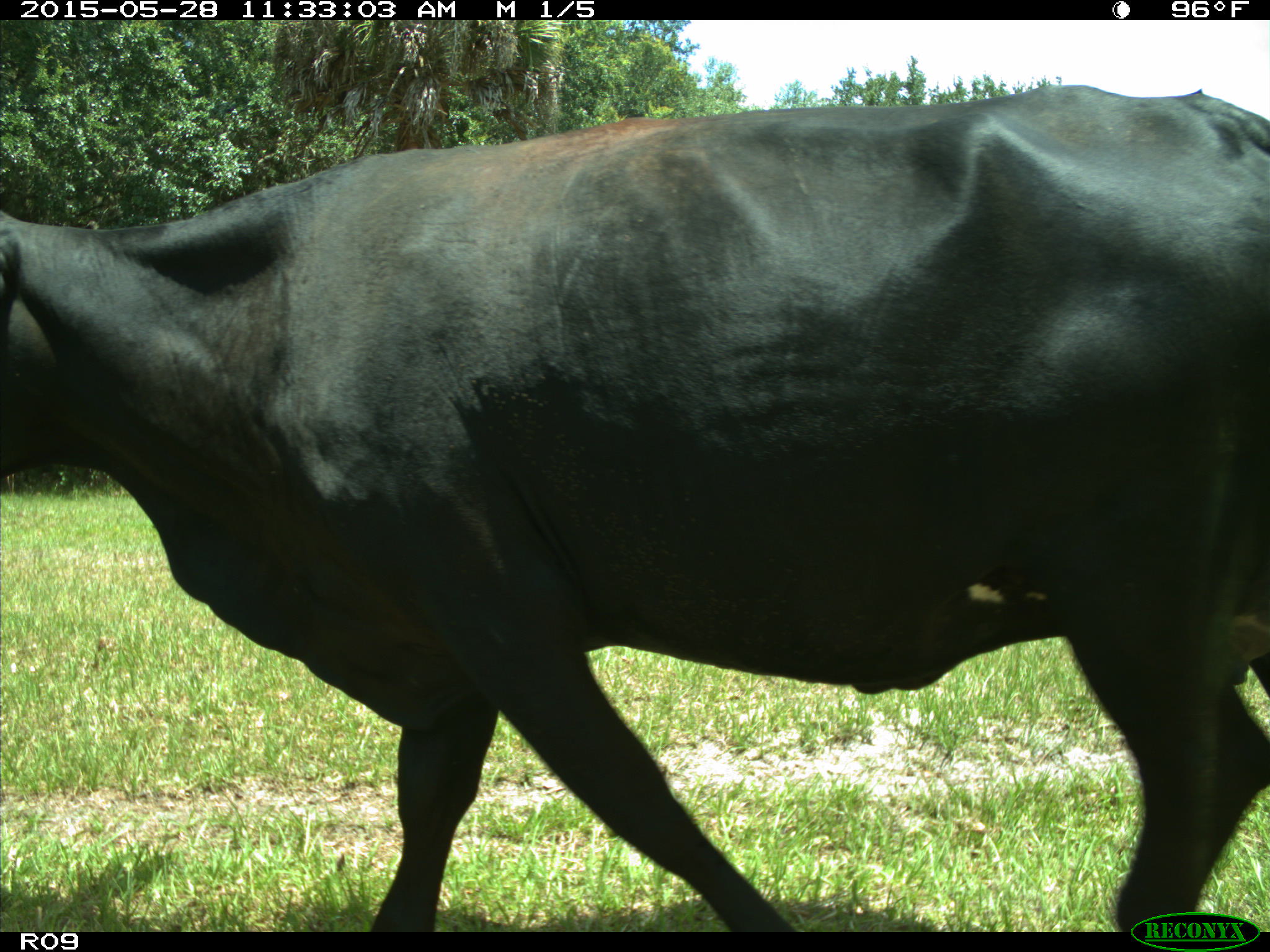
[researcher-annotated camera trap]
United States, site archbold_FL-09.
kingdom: Animalia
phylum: Chordata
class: Mammalia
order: Artiodactyla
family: Bovidae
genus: Bos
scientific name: Bos taurus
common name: domestic cow